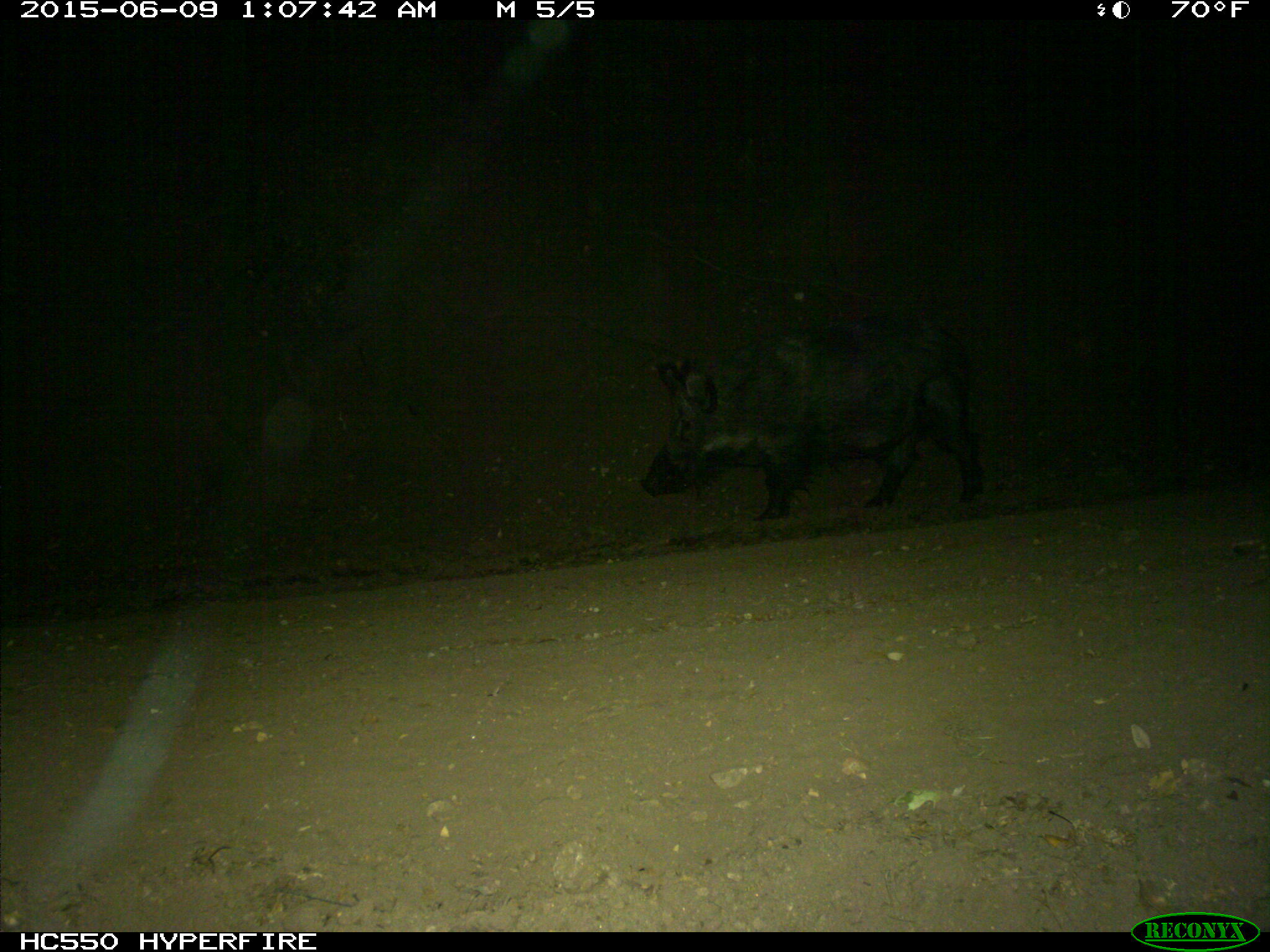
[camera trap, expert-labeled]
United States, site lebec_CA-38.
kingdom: Animalia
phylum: Chordata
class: Mammalia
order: Artiodactyla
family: Suidae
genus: Sus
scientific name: Sus scrofa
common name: wild boar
Sus scrofa (wild boar).